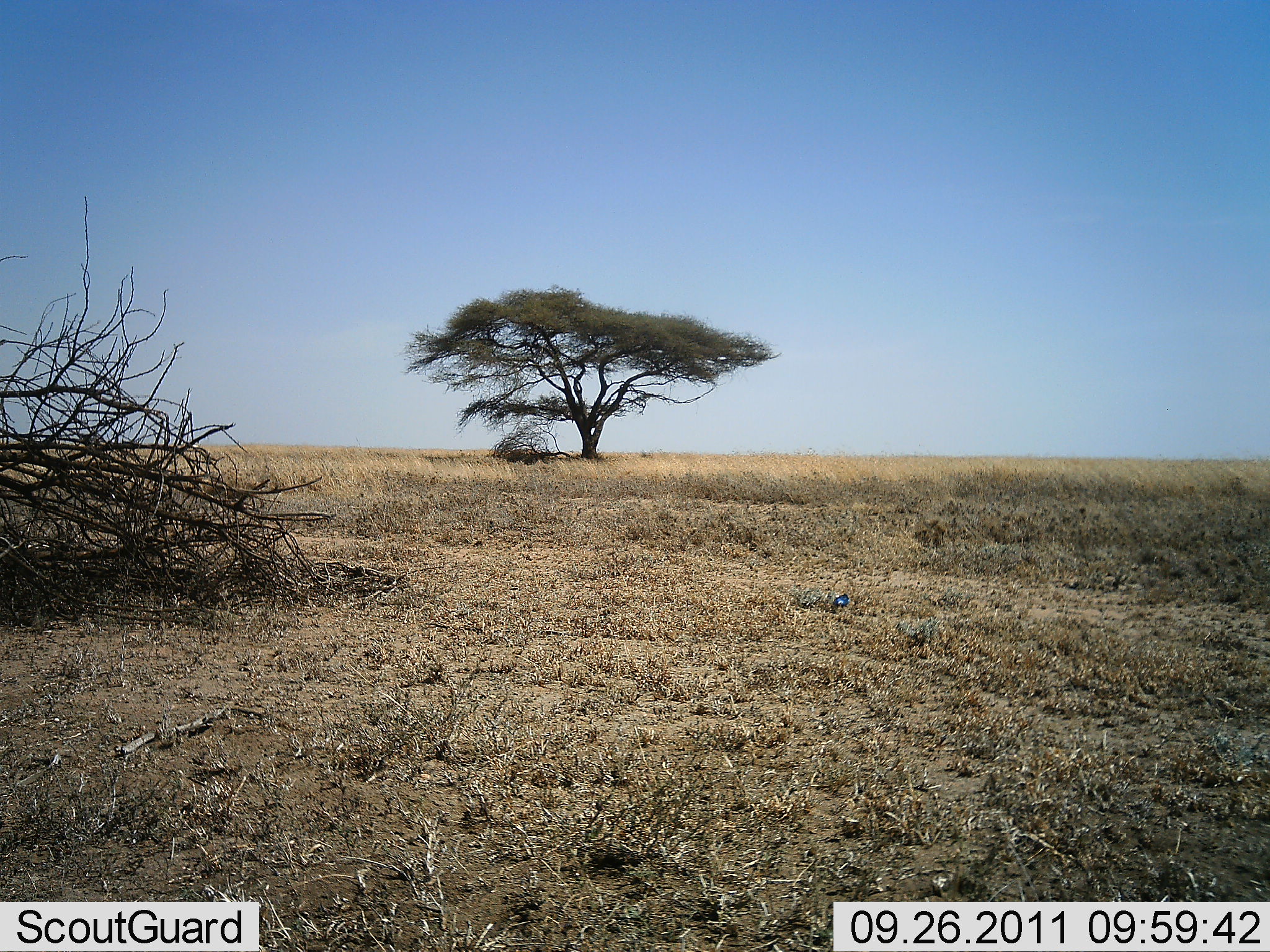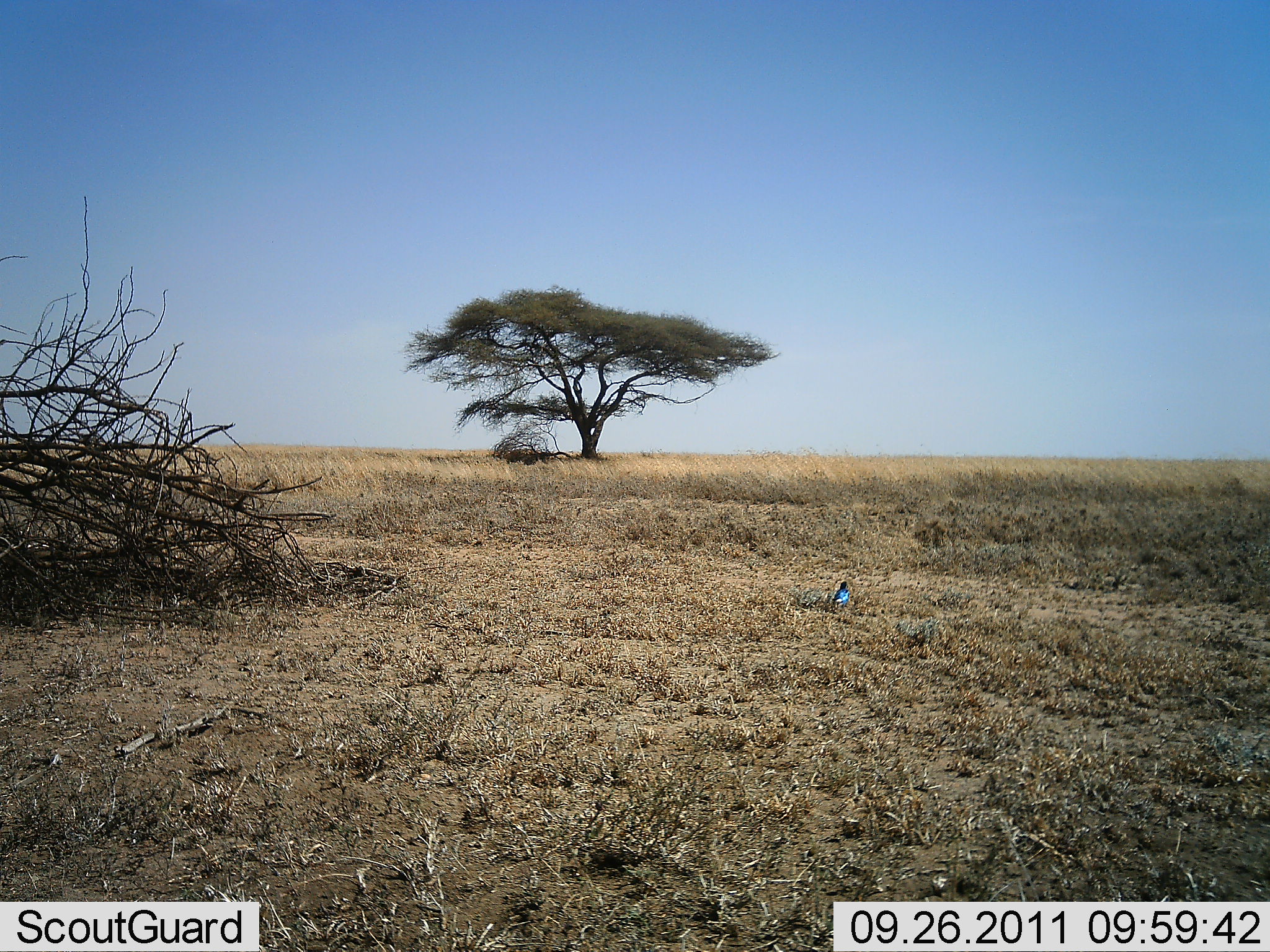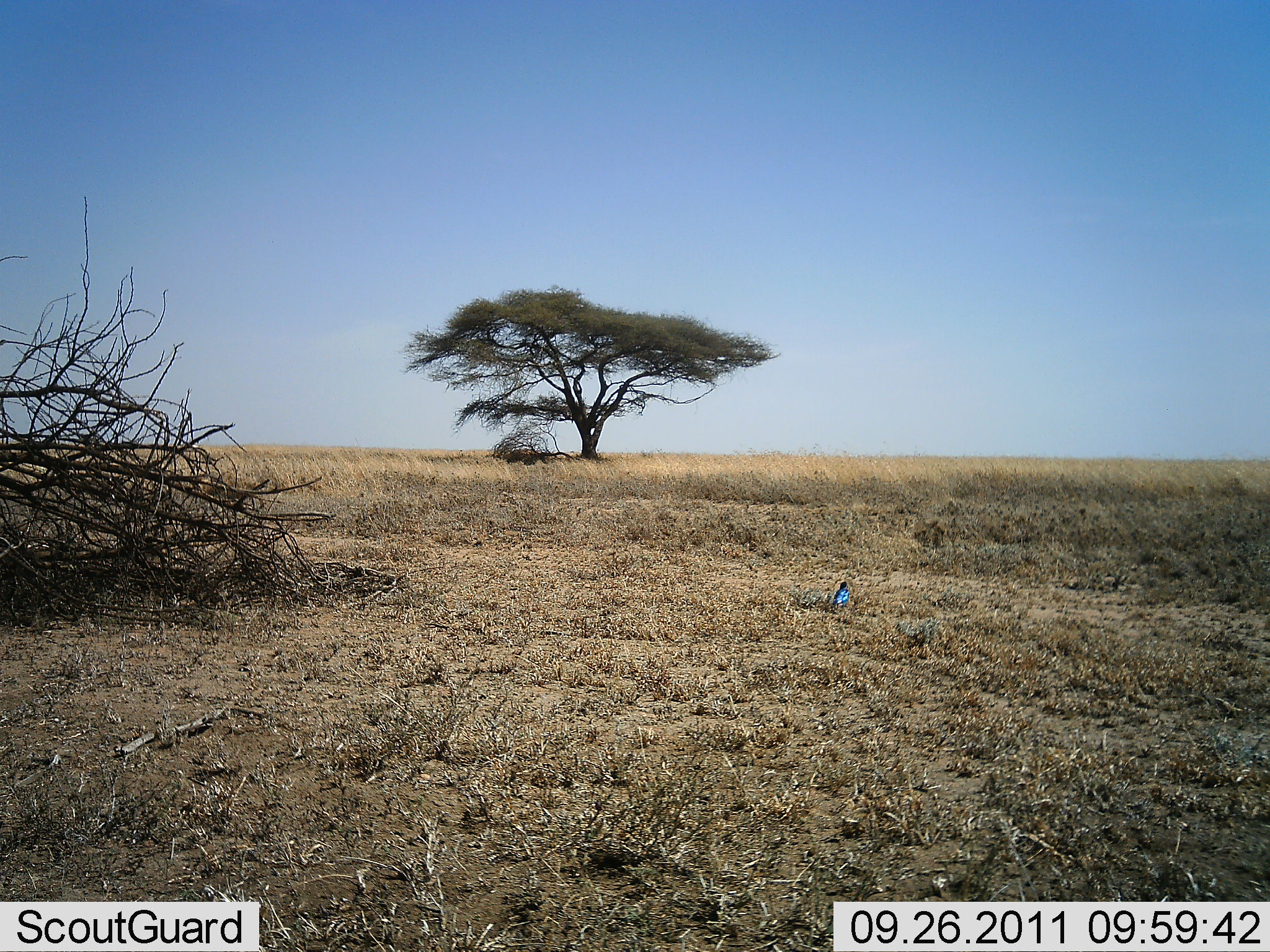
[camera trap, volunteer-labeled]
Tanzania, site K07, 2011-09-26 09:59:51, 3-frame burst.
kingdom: Animalia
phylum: Chordata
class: Aves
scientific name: Aves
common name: bird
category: otherbird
Otherbird (bird) (Aves), count 1. Behavior (volunteer vote fractions): standing 77%, resting 0%, moving 0%, interacting 0%. Young present (vote fraction): 0%. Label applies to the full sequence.